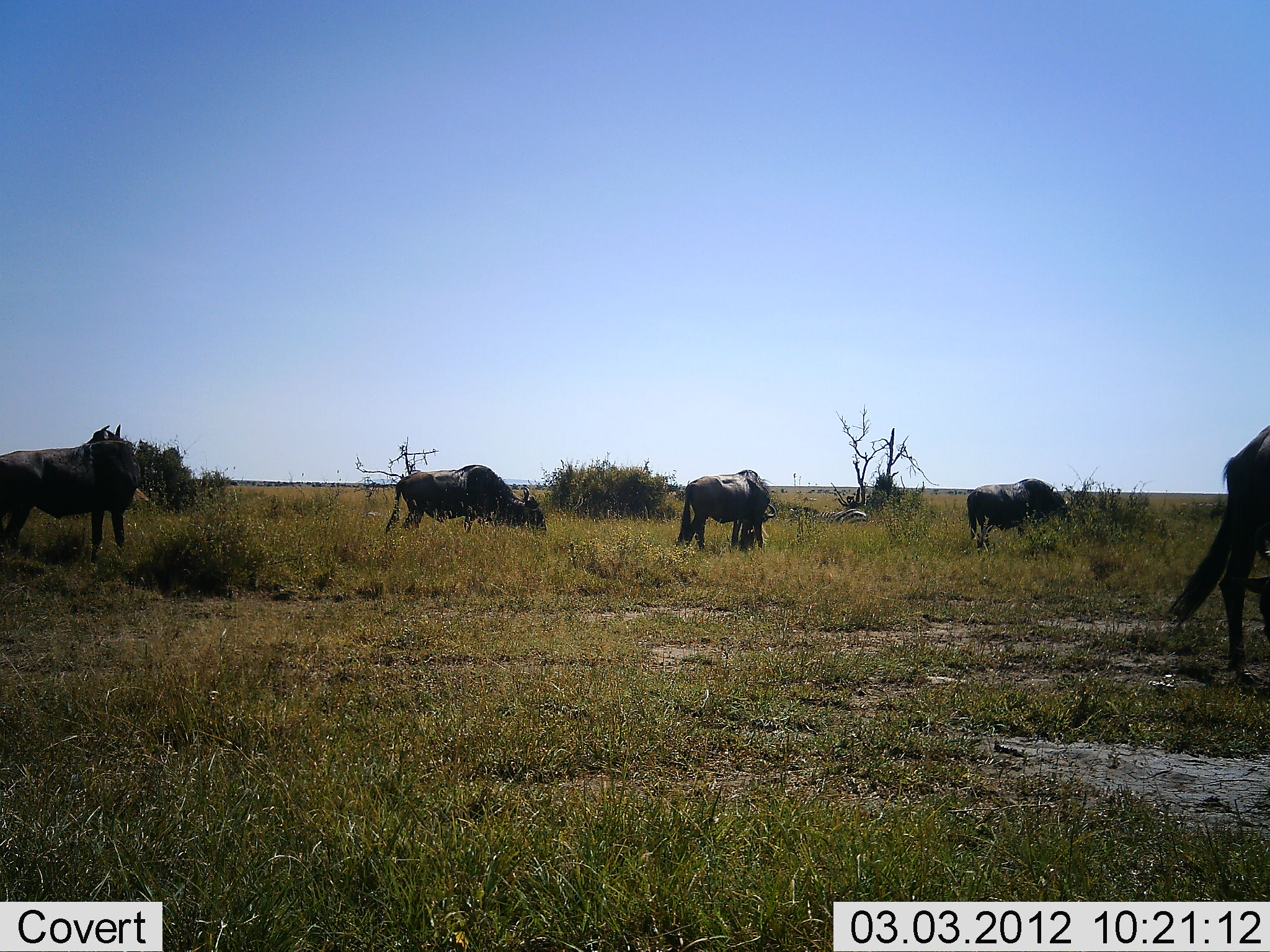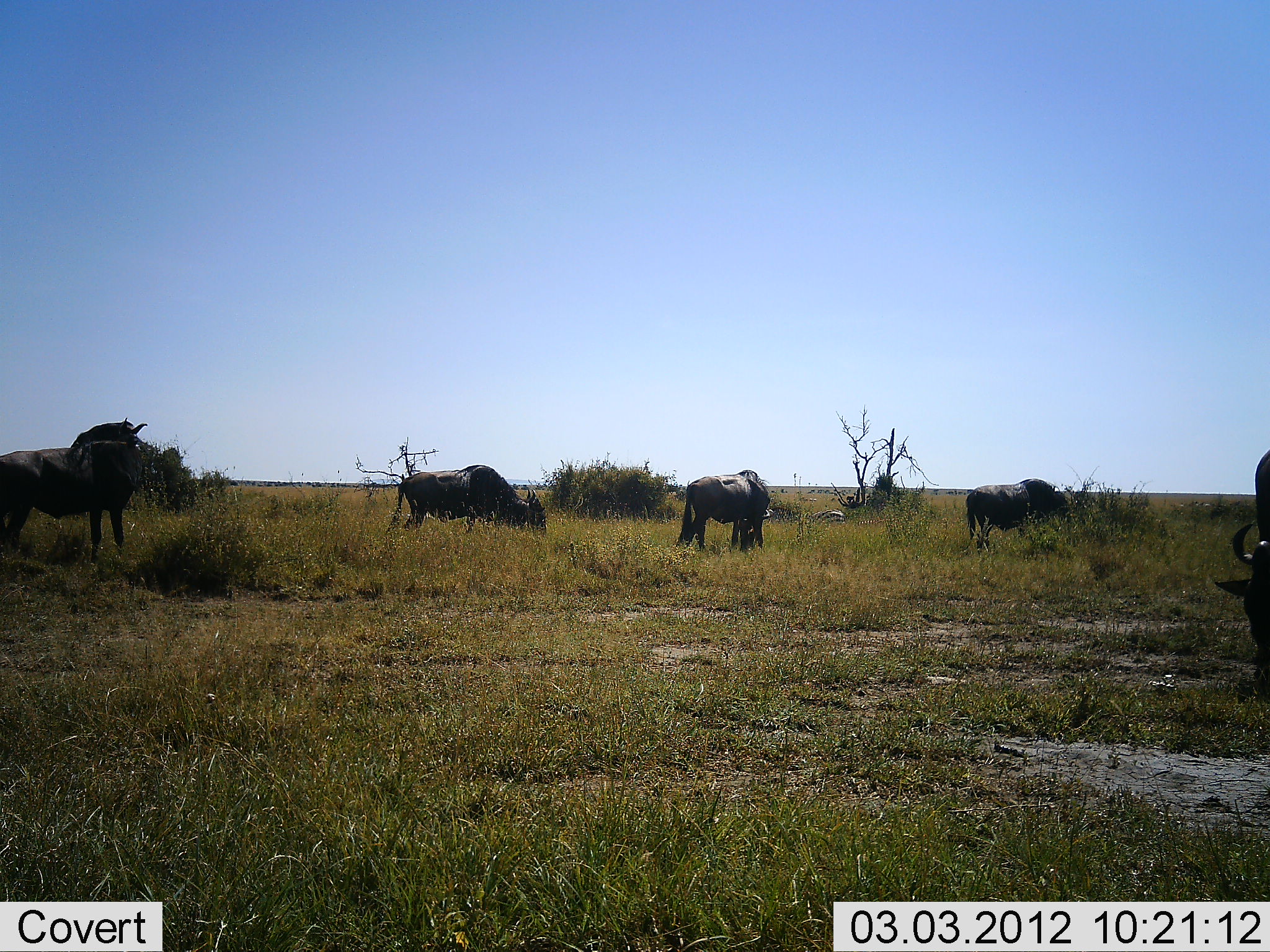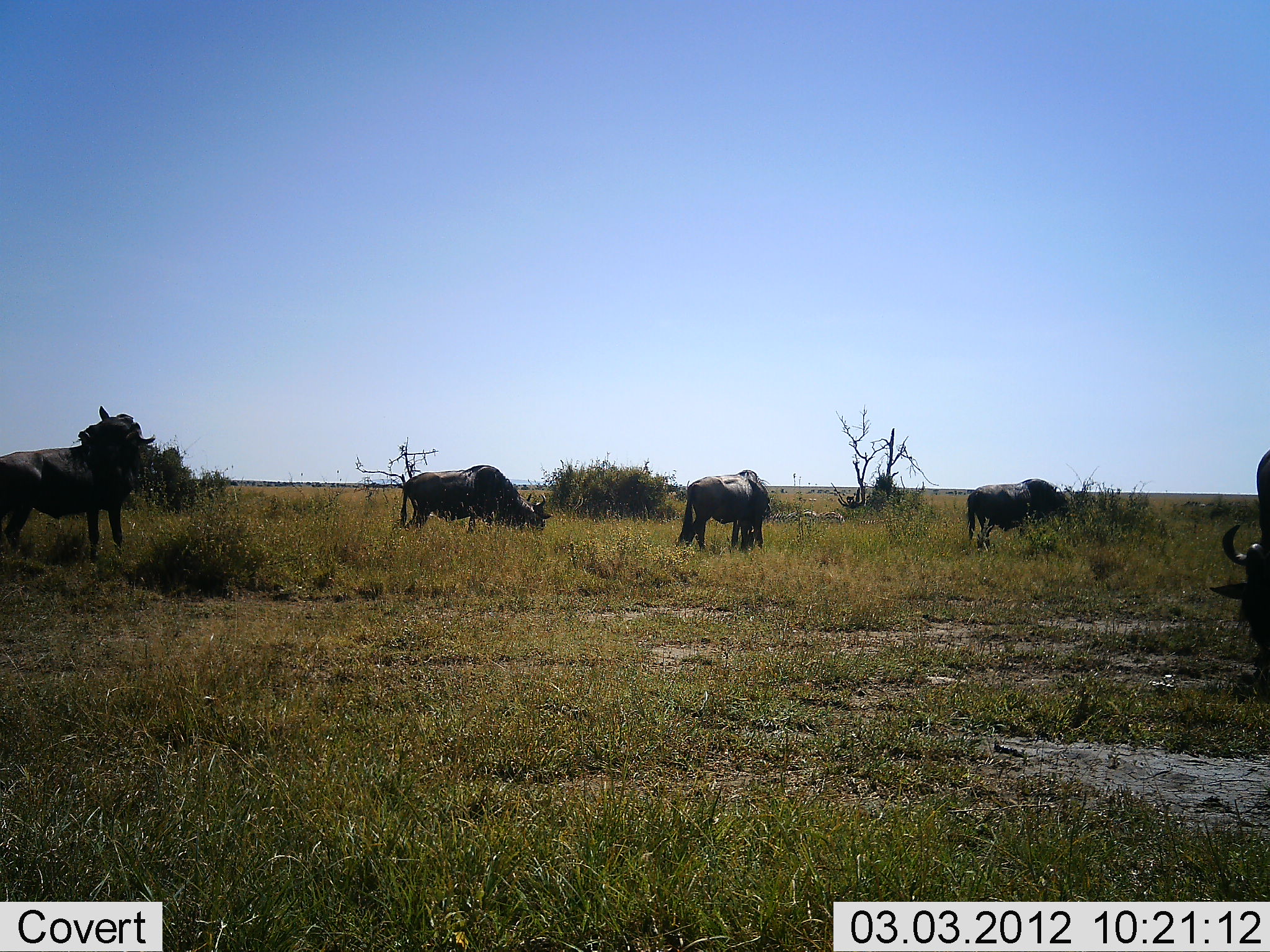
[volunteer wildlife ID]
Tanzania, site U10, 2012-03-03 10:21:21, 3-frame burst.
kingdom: Animalia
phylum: Chordata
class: Mammalia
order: Artiodactyla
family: Bovidae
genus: Connochaetes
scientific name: Connochaetes taurinus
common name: blue wildebeest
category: wildebeest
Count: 5.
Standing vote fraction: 68%.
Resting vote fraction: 14%.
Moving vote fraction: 25%.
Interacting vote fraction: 0%.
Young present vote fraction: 4%.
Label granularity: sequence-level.